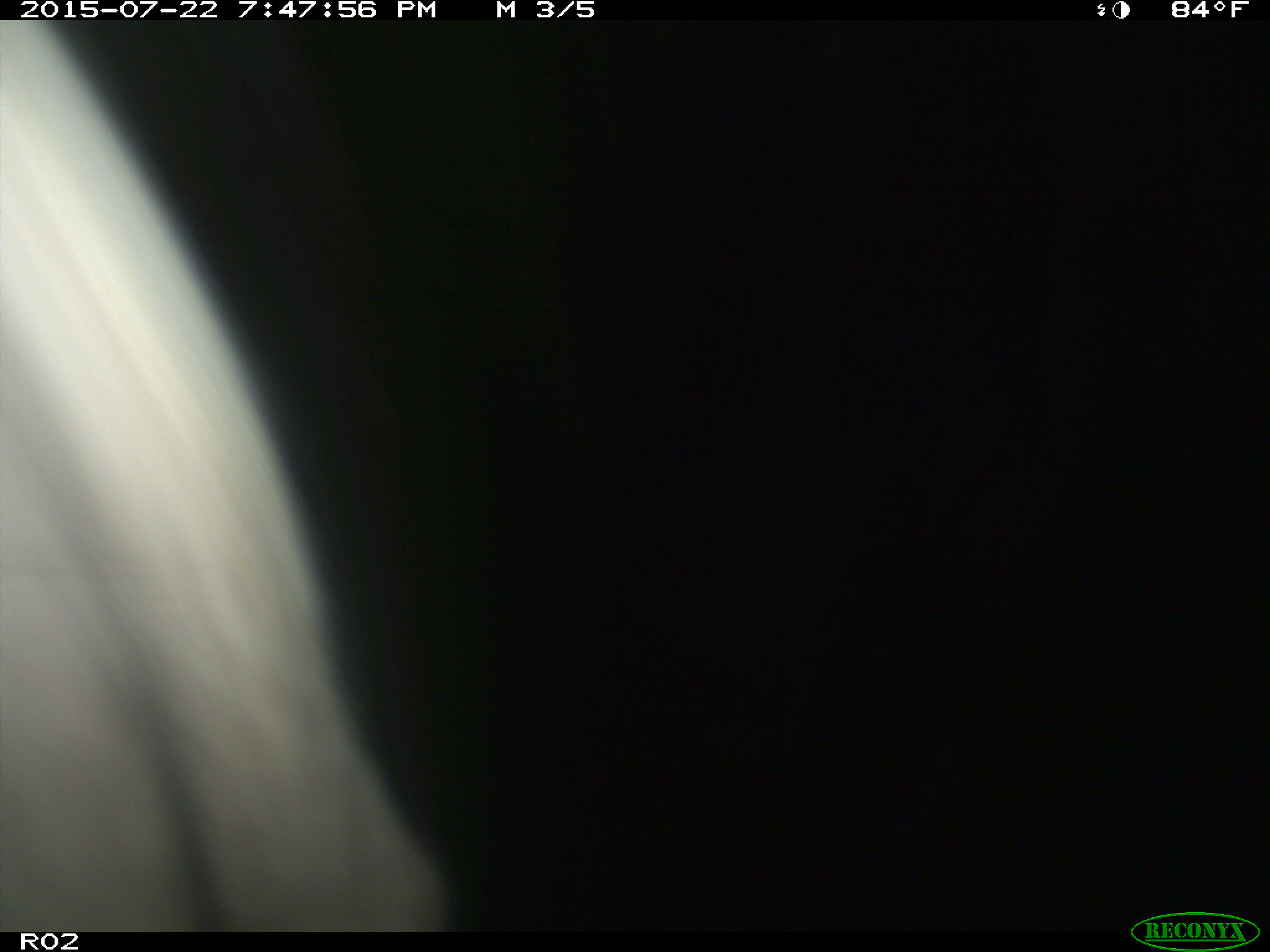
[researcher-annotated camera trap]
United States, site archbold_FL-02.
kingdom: Animalia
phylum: Chordata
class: Mammalia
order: Artiodactyla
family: Bovidae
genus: Bos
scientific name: Bos taurus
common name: domestic cow